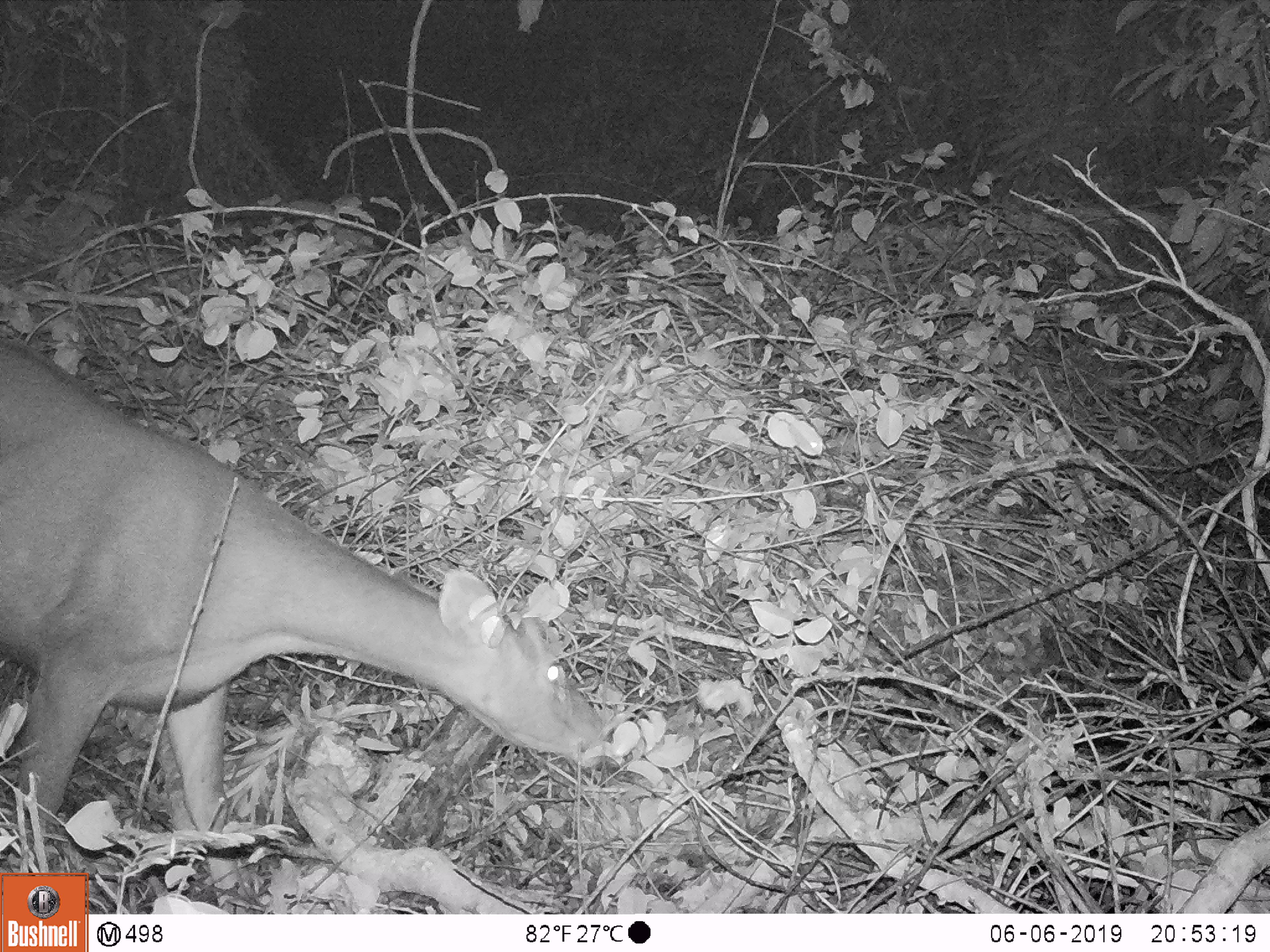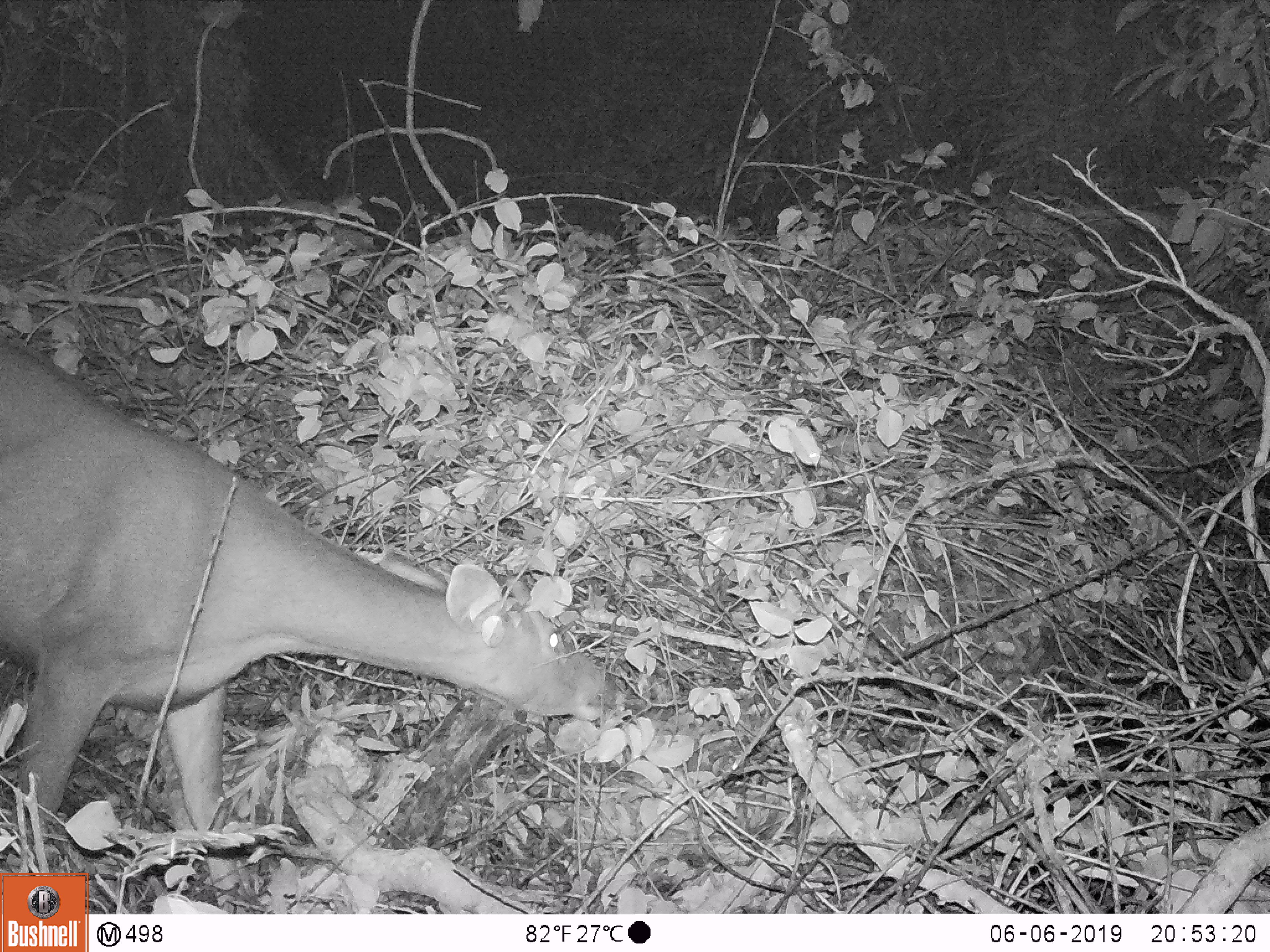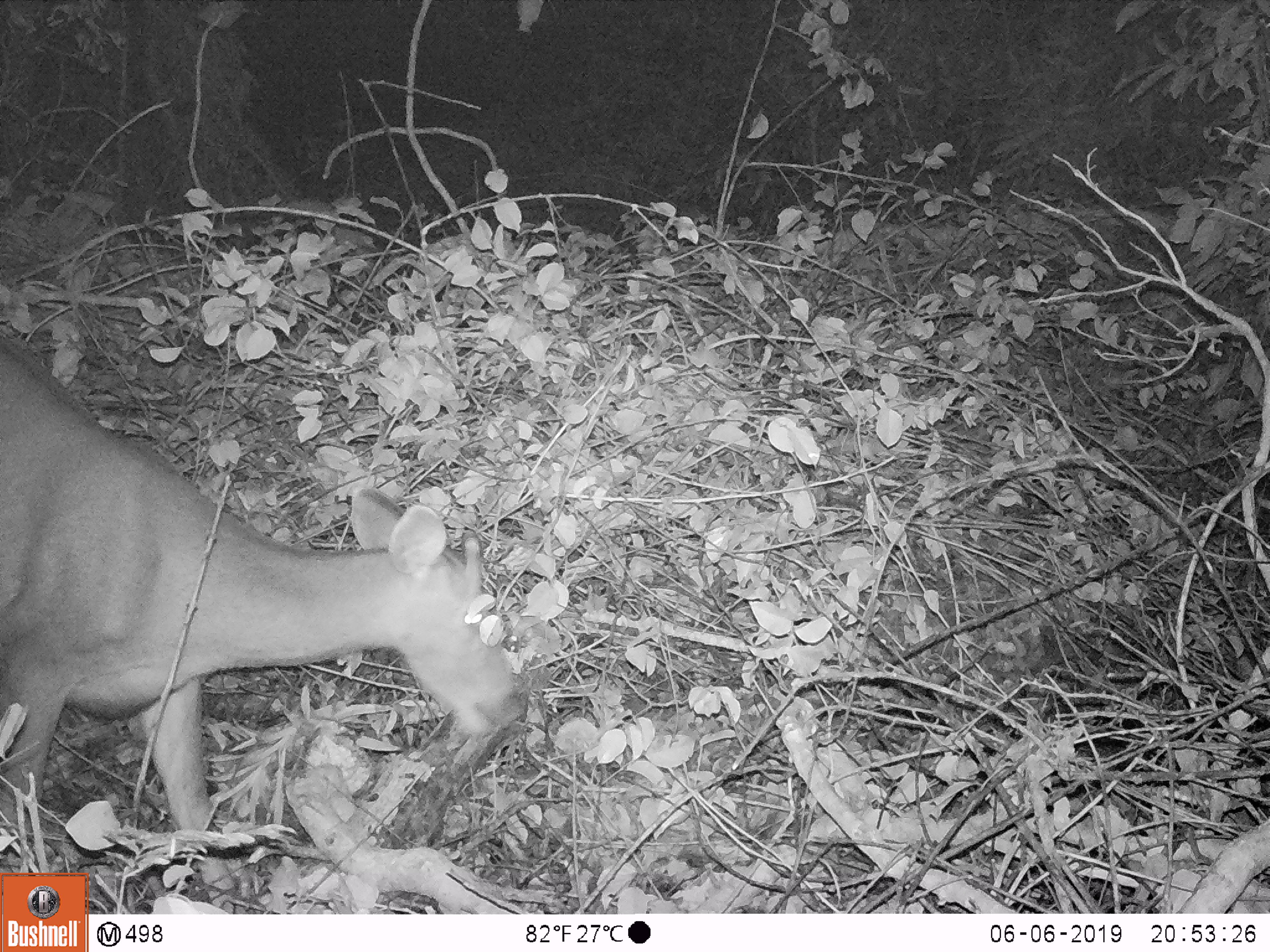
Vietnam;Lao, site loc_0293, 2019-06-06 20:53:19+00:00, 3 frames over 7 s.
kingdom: Animalia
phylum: Chordata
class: Mammalia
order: Artiodactyla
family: Cervidae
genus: Rusa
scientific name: Rusa unicolor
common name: sambar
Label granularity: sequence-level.